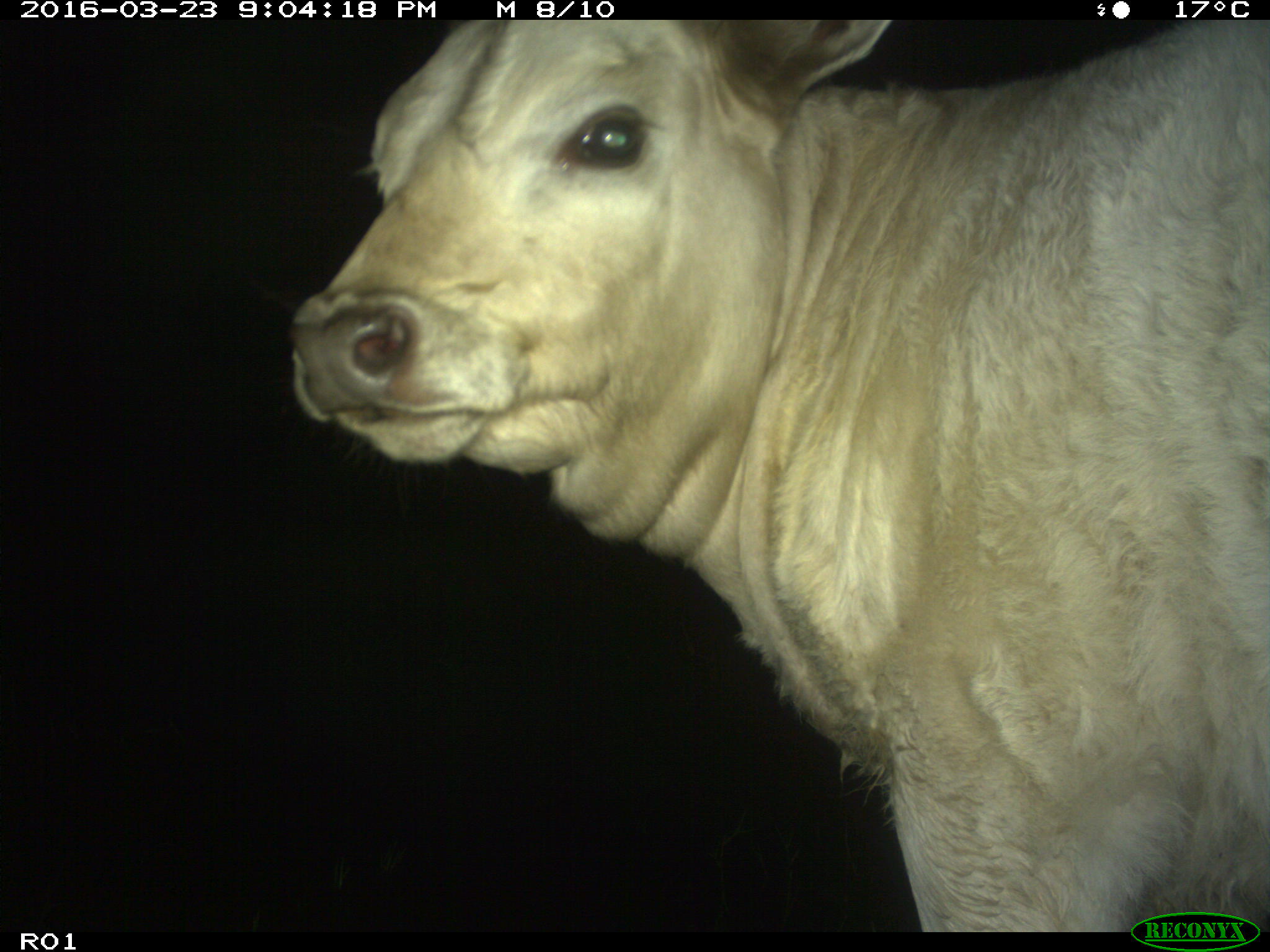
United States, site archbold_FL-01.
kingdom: Animalia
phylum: Chordata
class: Mammalia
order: Artiodactyla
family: Bovidae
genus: Bos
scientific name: Bos taurus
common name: domestic cow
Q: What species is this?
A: Bos taurus (domestic cow).